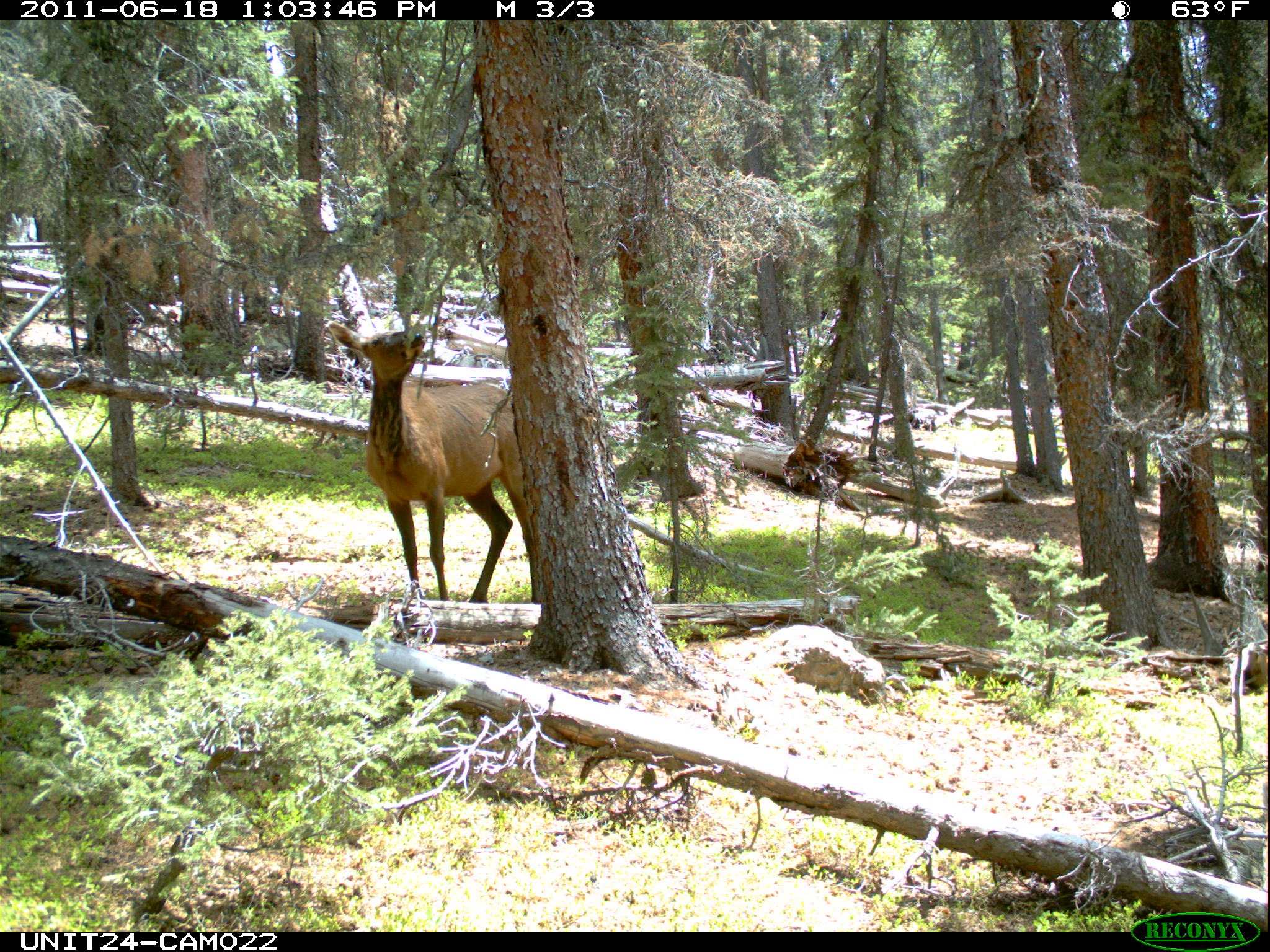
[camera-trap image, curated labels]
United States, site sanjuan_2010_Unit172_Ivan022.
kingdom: Animalia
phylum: Chordata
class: Mammalia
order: Artiodactyla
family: Cervidae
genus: Cervus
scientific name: Cervus elaphus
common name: red deer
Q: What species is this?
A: Cervus elaphus (red deer).